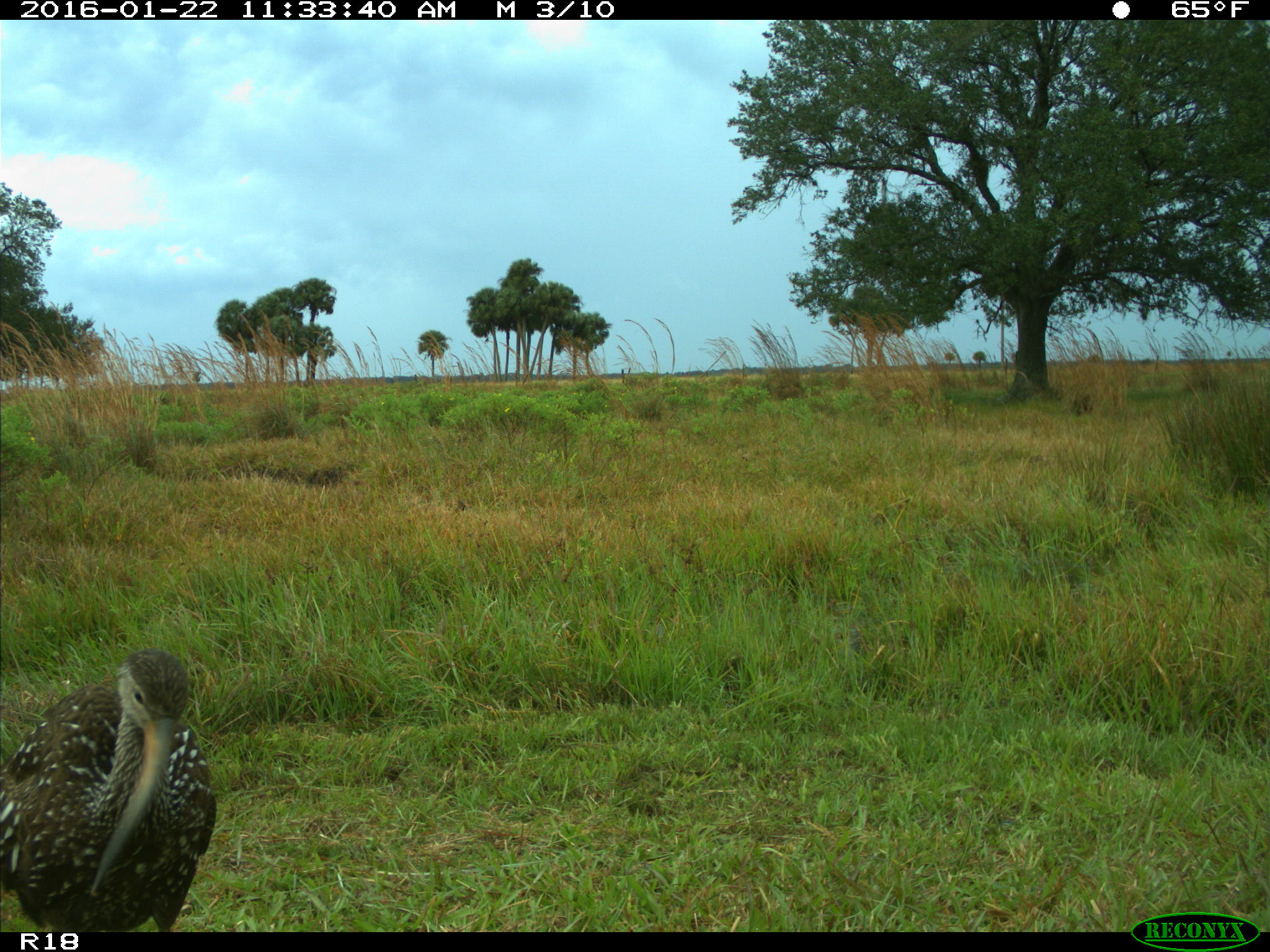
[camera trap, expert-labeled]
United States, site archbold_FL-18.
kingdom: Animalia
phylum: Chordata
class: Aves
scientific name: Aves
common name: birds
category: unidentified bird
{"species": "unidentified bird (birds) (Aves)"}